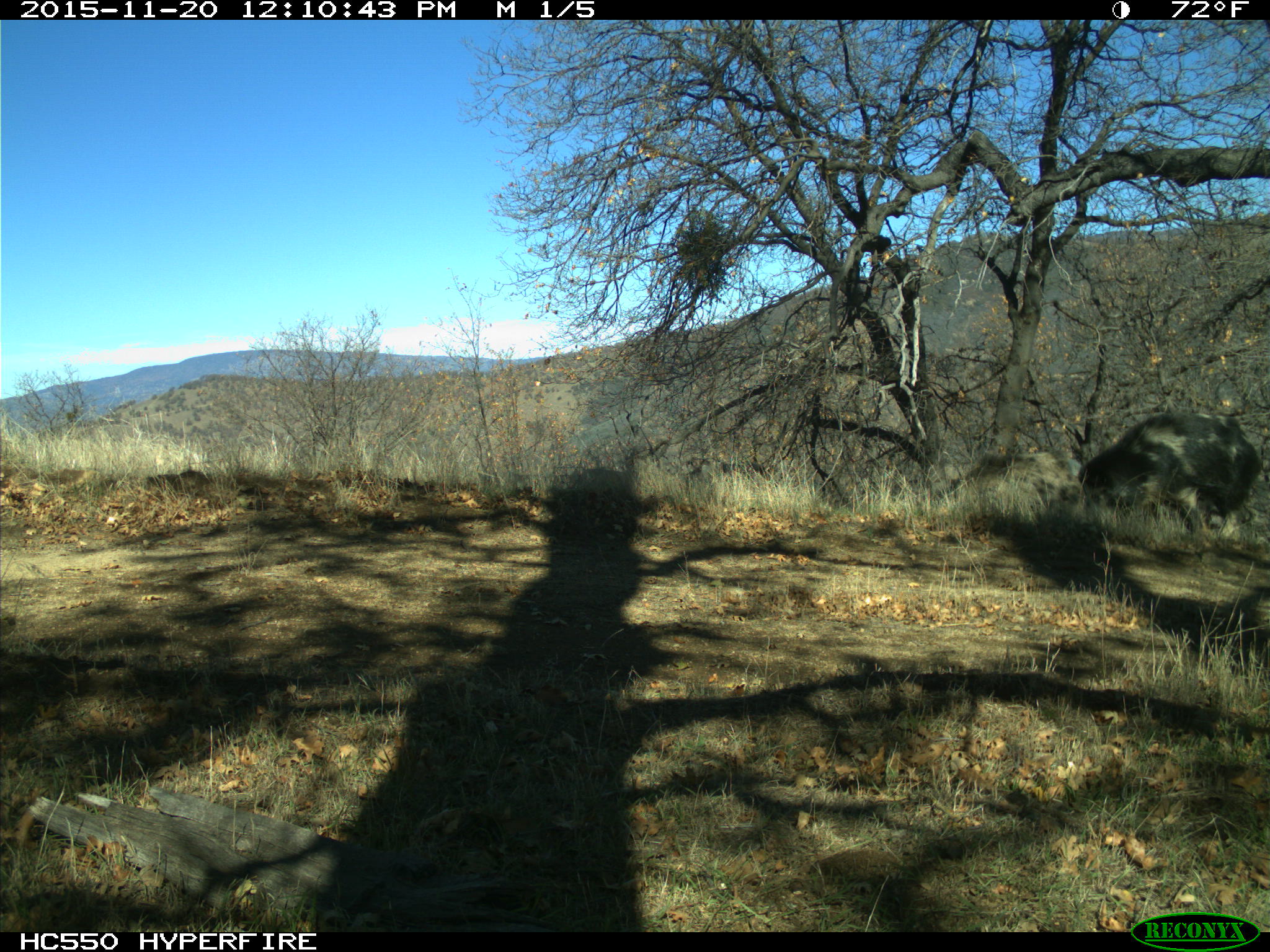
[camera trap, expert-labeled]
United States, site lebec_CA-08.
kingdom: Animalia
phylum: Chordata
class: Mammalia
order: Artiodactyla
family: Suidae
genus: Sus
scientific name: Sus scrofa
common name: wild boar